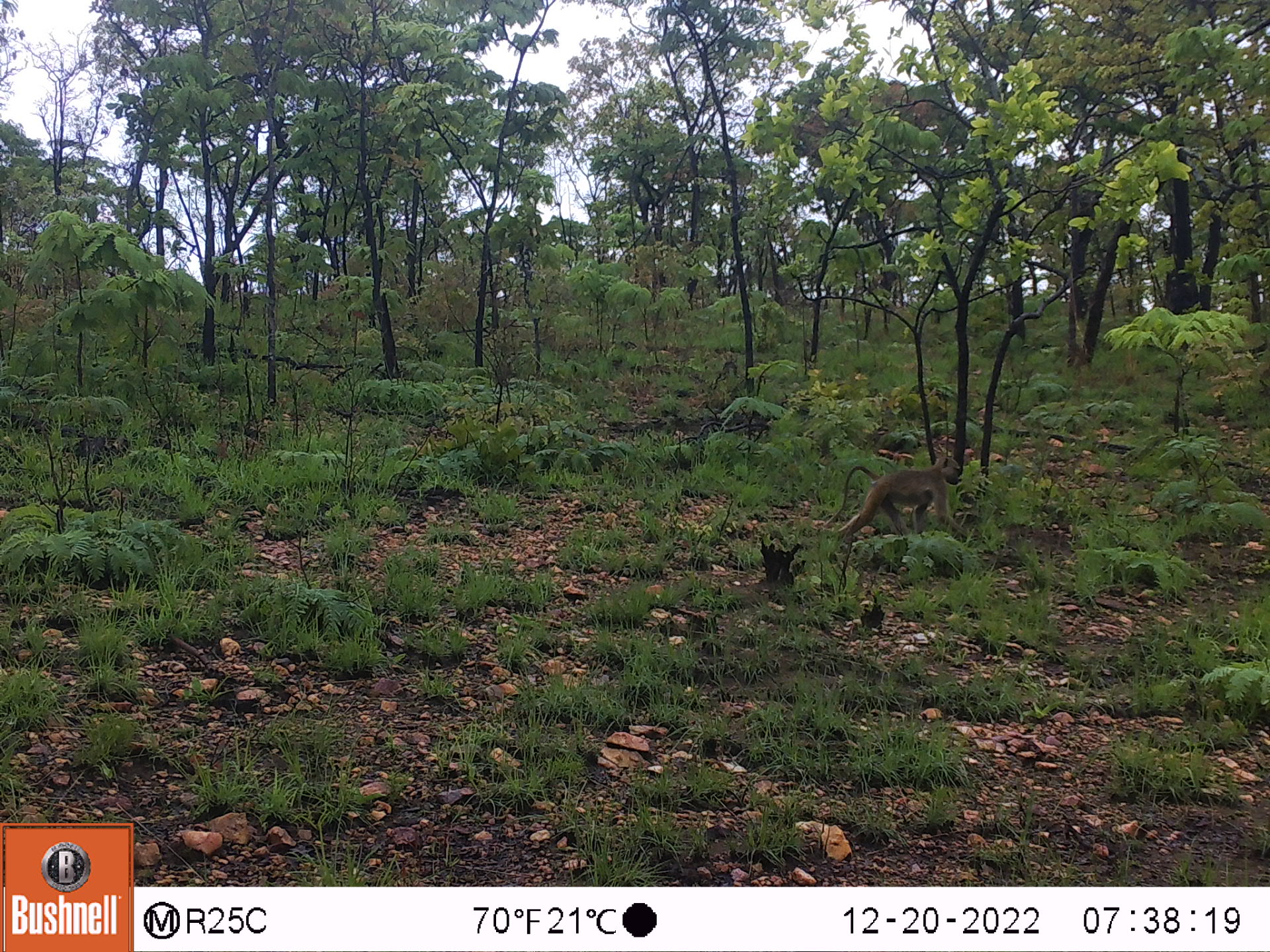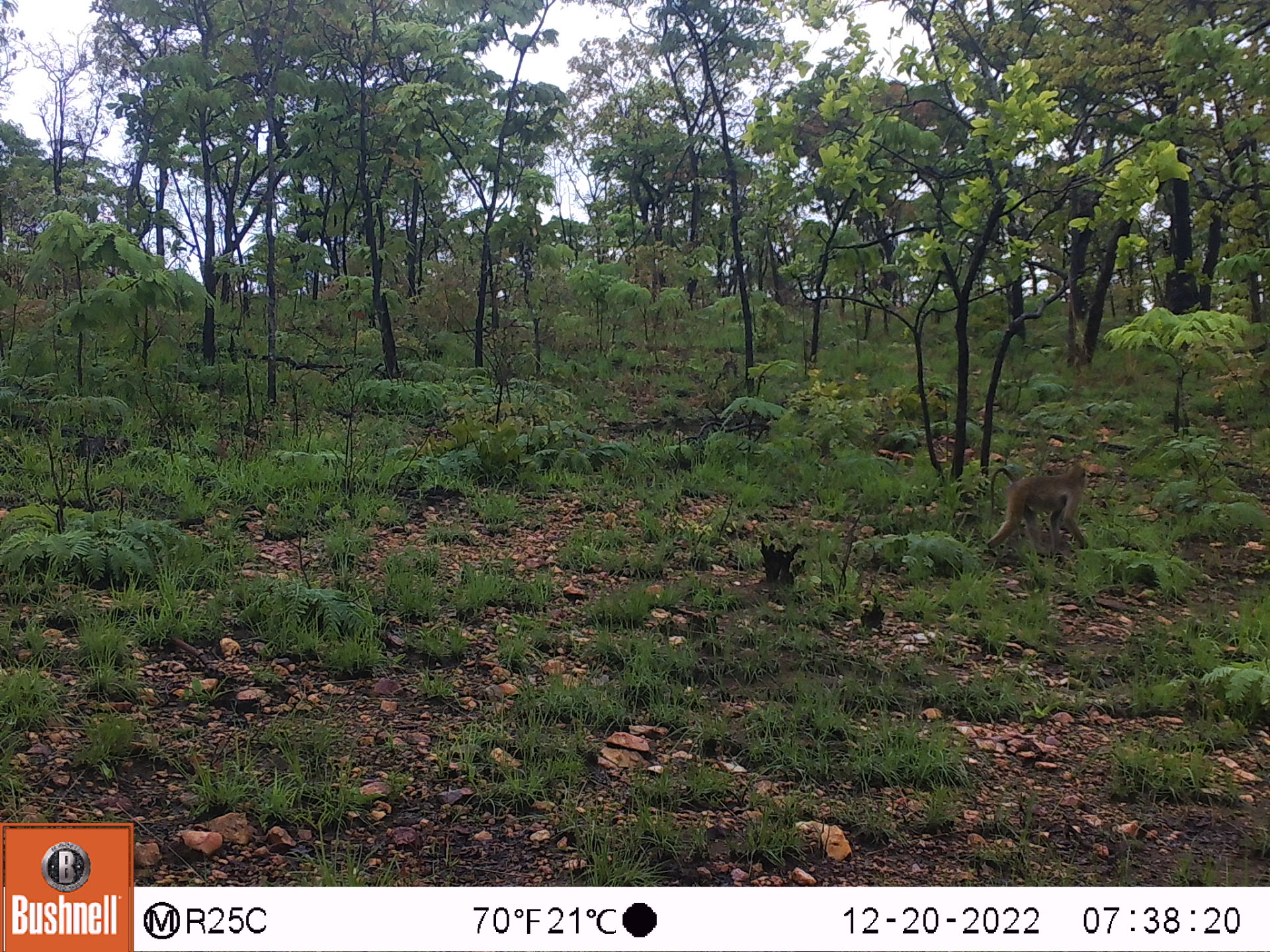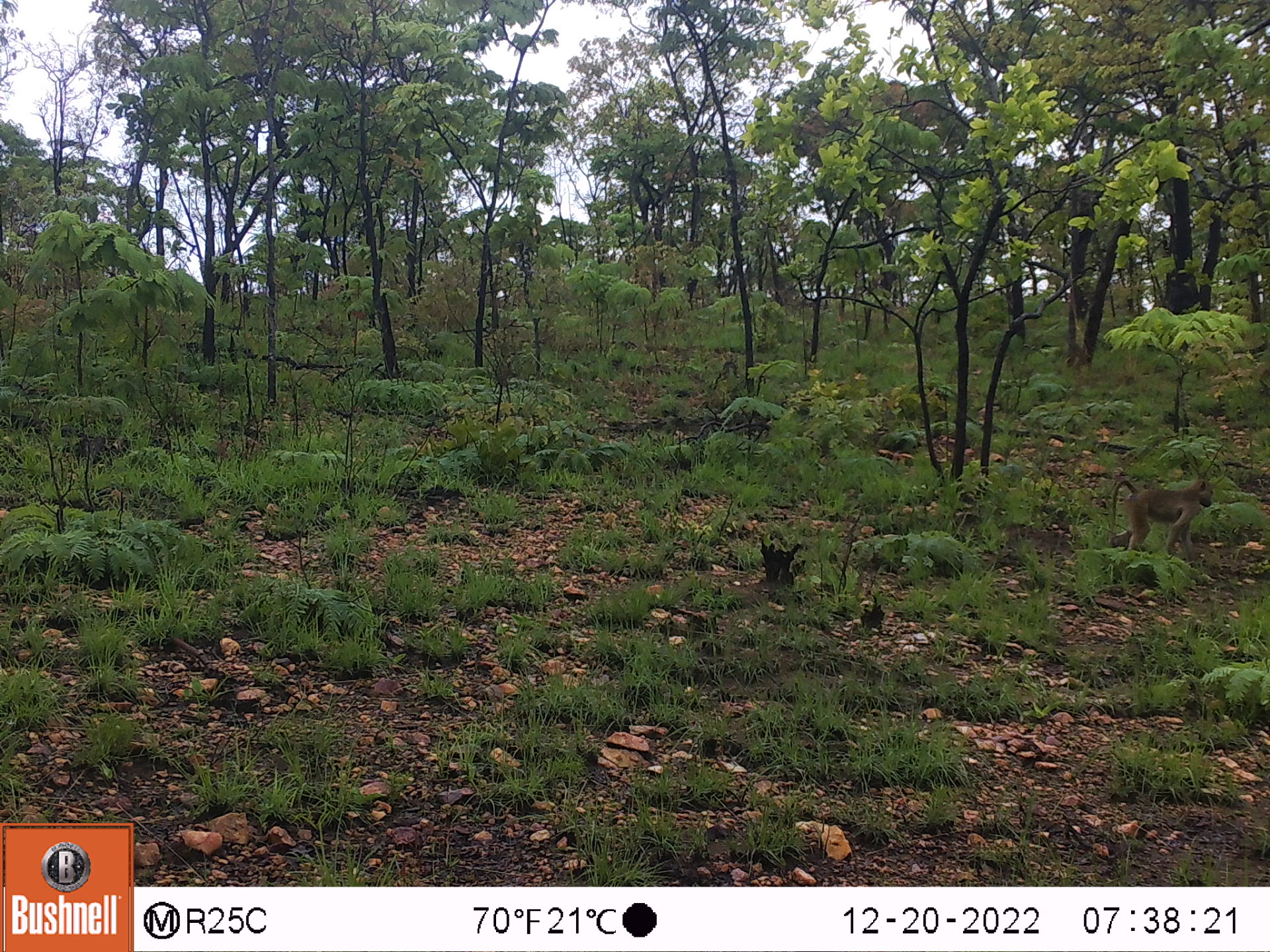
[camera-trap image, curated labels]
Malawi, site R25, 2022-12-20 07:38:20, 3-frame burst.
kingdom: Animalia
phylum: Chordata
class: Mammalia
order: Primates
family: Cercopithecidae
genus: Papio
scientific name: Papio cynocephalus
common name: yellow baboon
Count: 1.